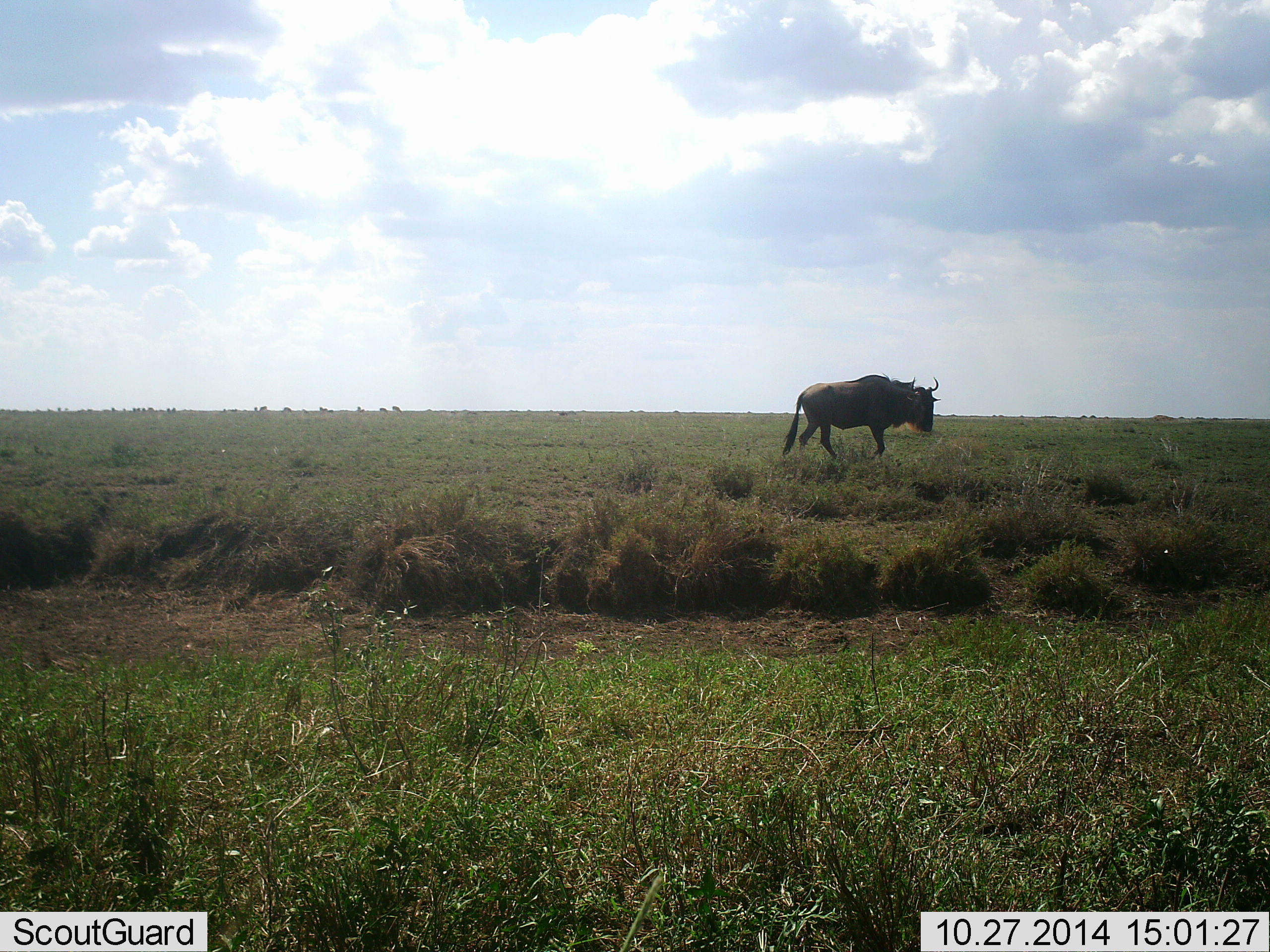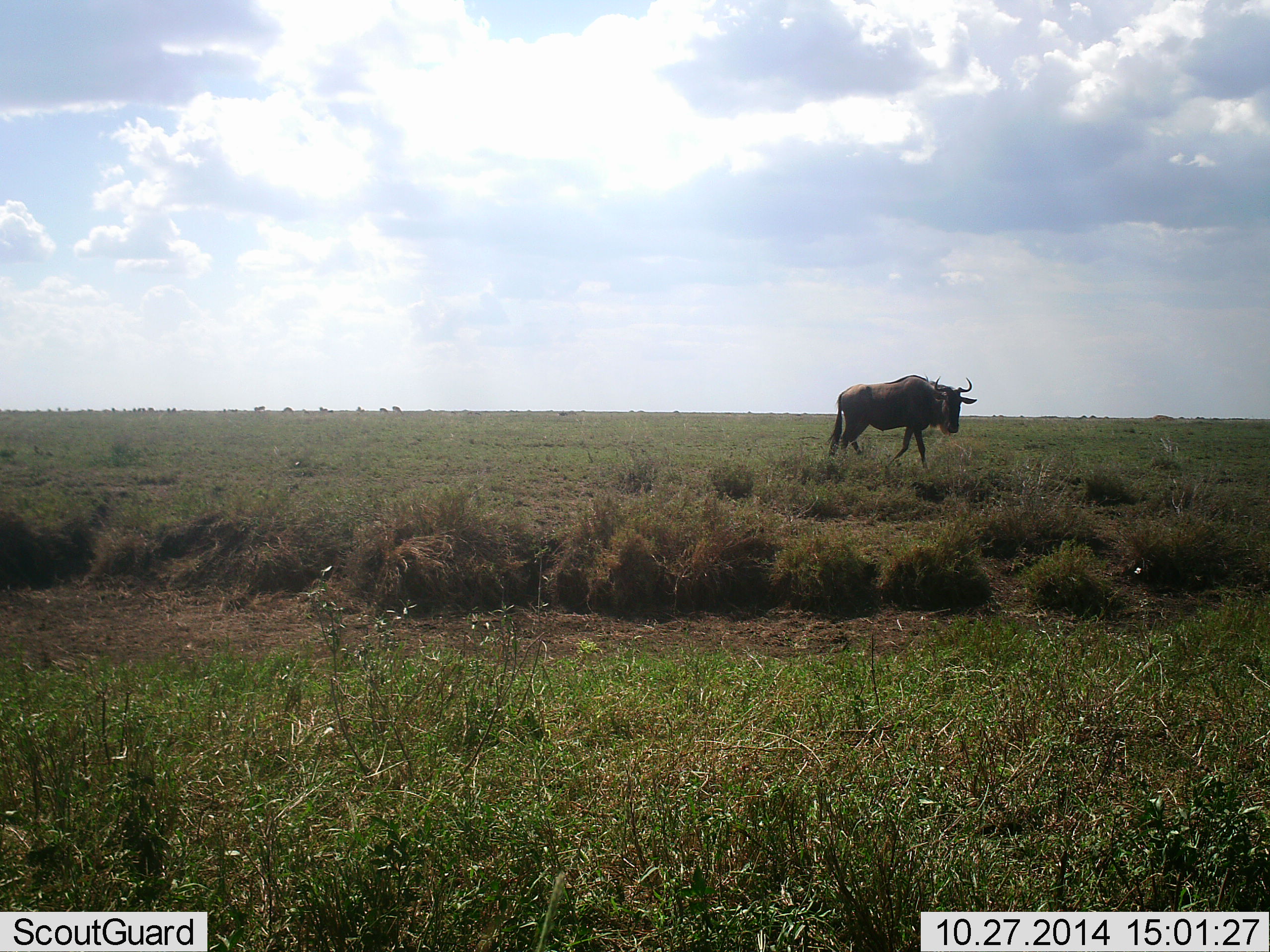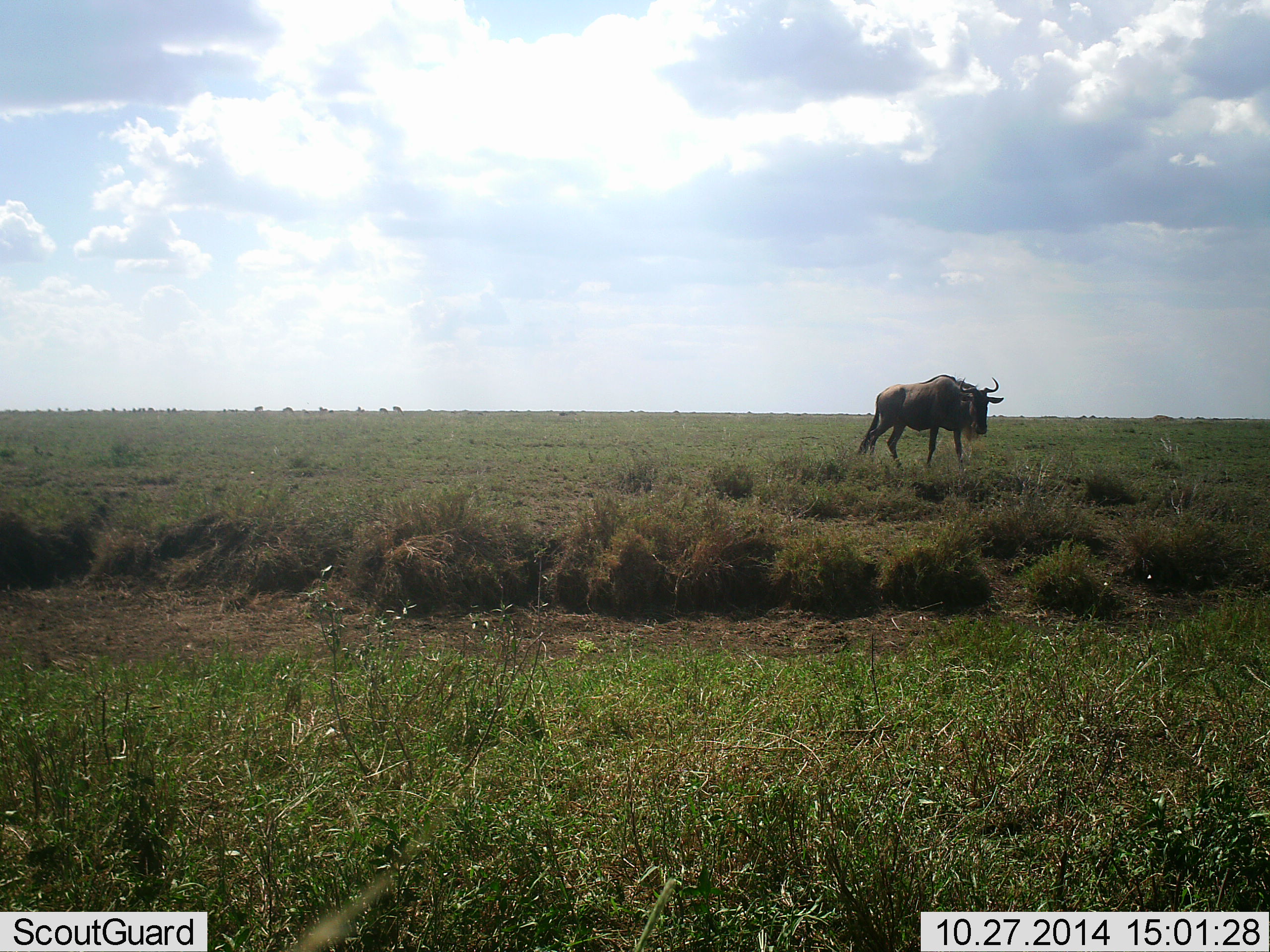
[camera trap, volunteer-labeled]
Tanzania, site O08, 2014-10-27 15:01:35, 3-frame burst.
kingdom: Animalia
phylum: Chordata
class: Mammalia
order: Artiodactyla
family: Bovidae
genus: Connochaetes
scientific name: Connochaetes taurinus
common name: blue wildebeest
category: wildebeest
Wildebeest (blue wildebeest) (Connochaetes taurinus), count 1. Behavior (volunteer vote fractions): standing 27%, resting 0%, moving 82%, interacting 0%. Young present (vote fraction): 0%. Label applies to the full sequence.